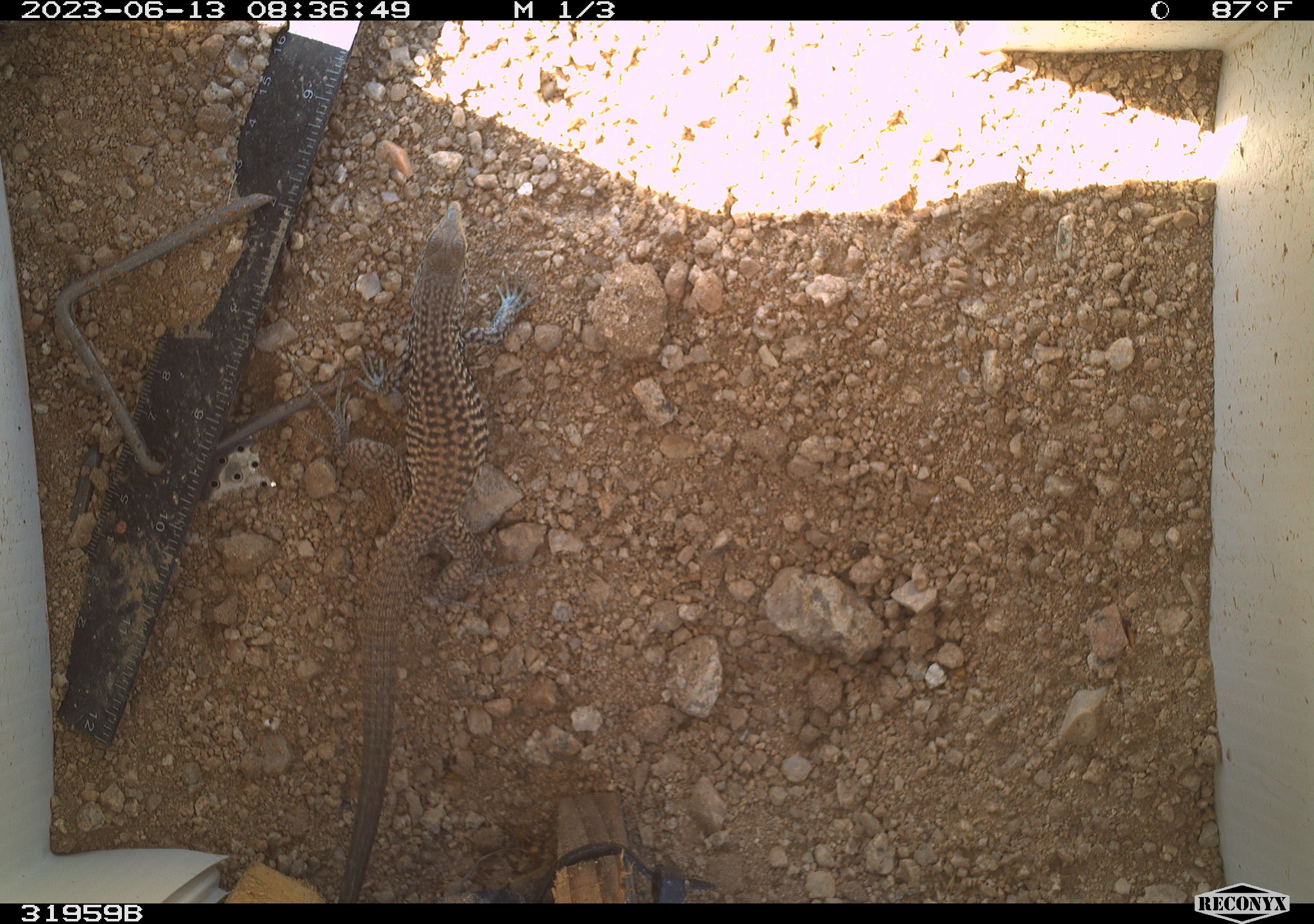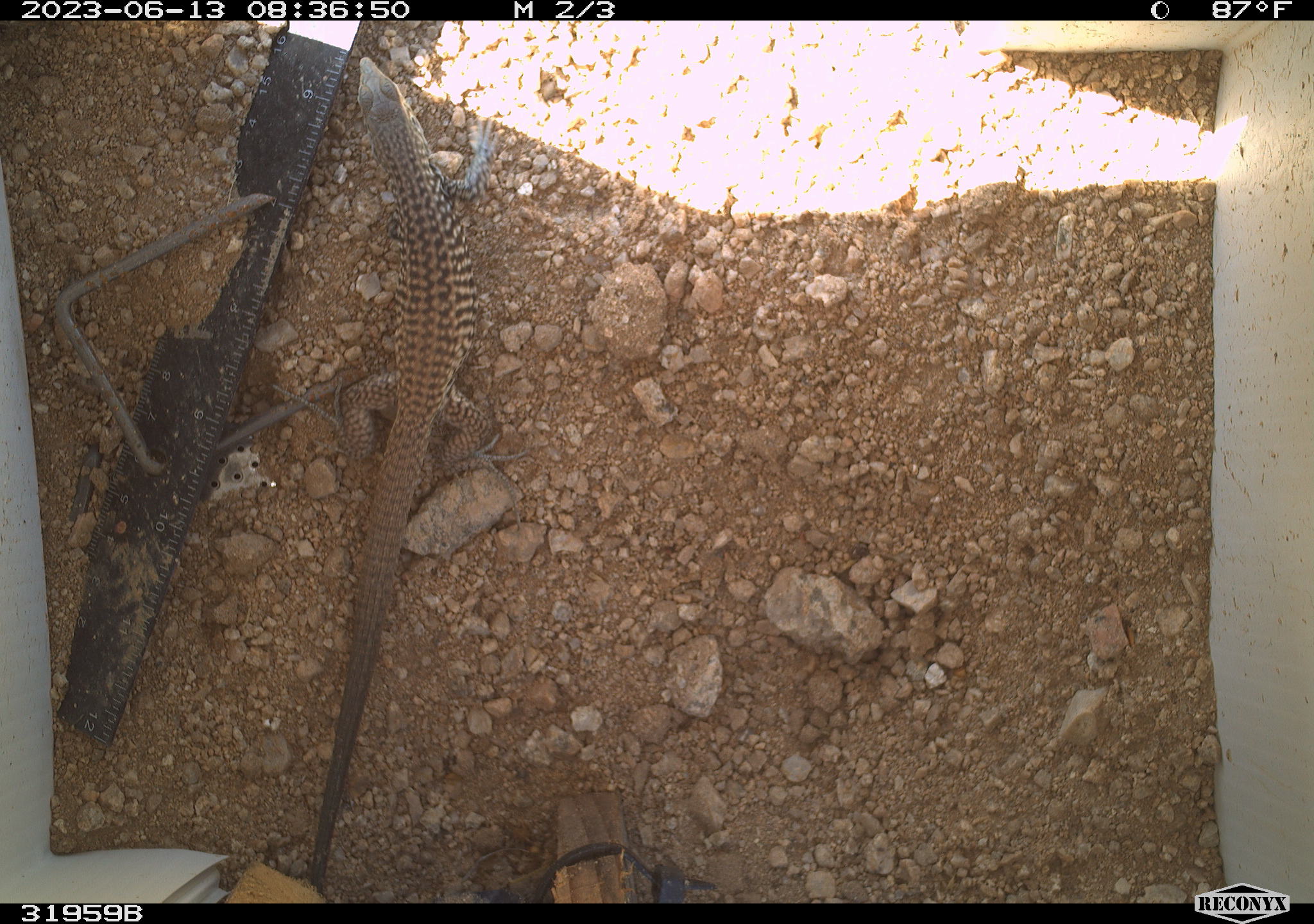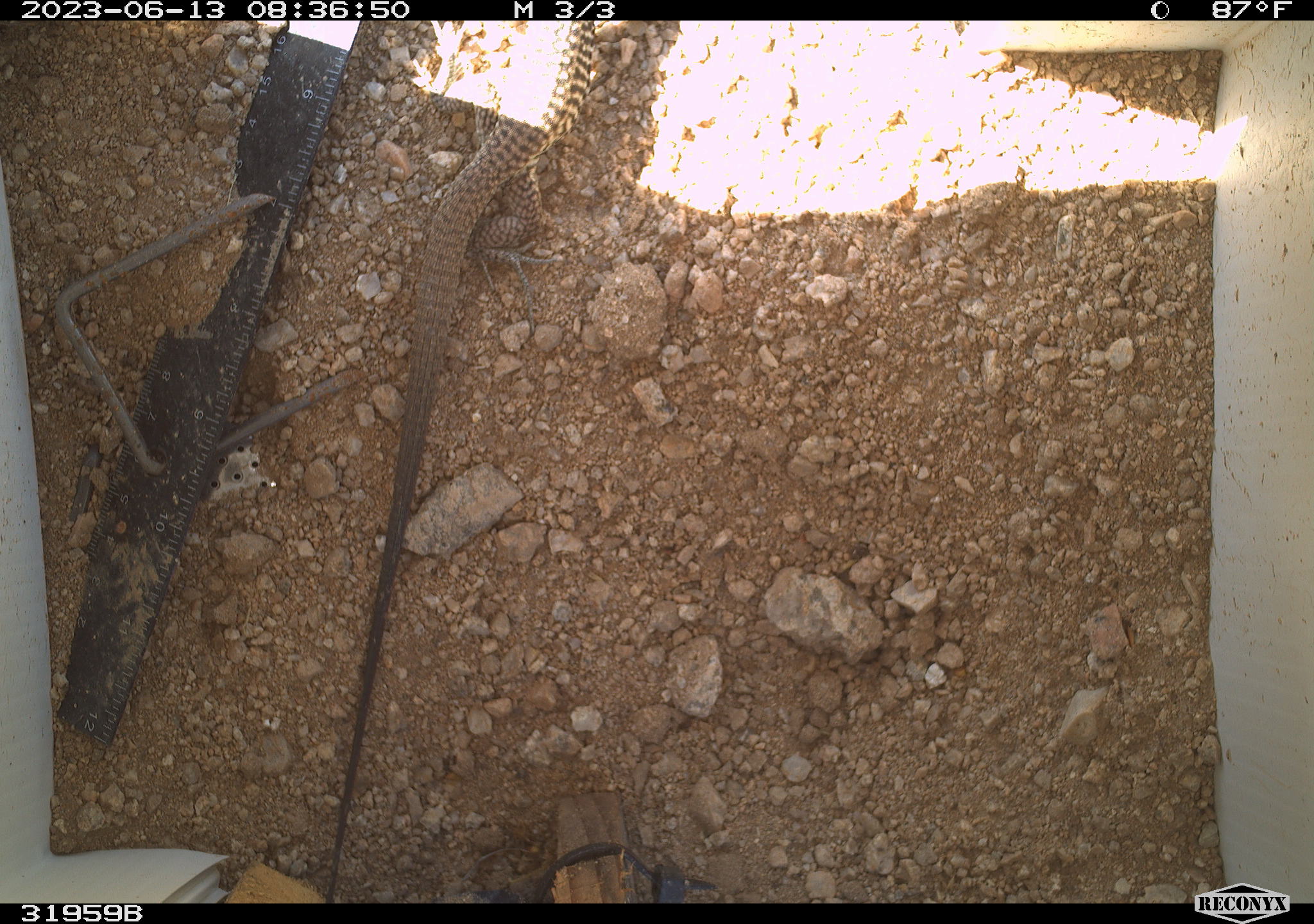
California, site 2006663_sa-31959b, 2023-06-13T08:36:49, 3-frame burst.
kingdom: Animalia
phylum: Chordata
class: Reptilia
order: Squamata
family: Teiidae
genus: Aspidoscelis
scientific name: Aspidoscelis tigris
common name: western whiptail